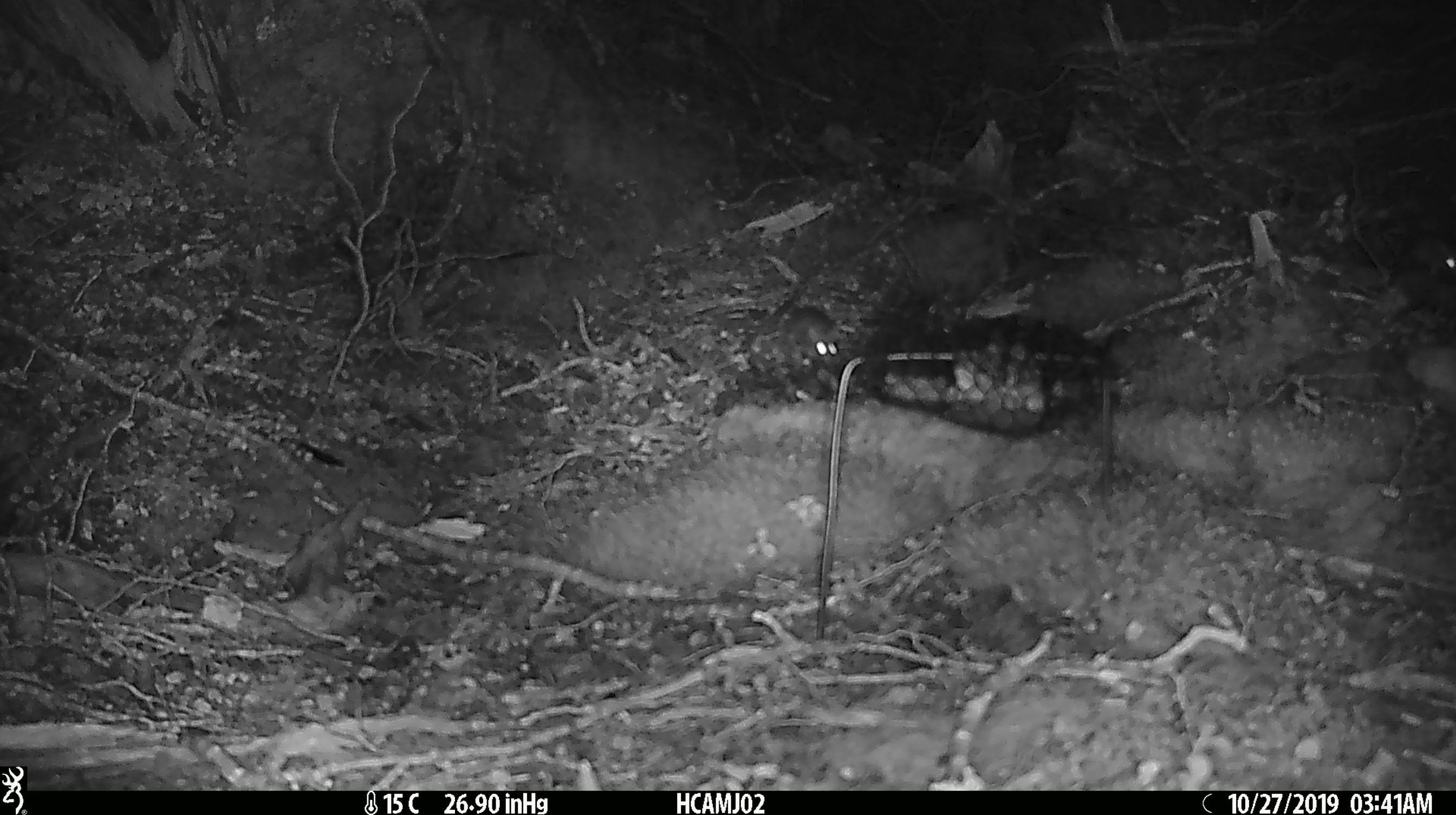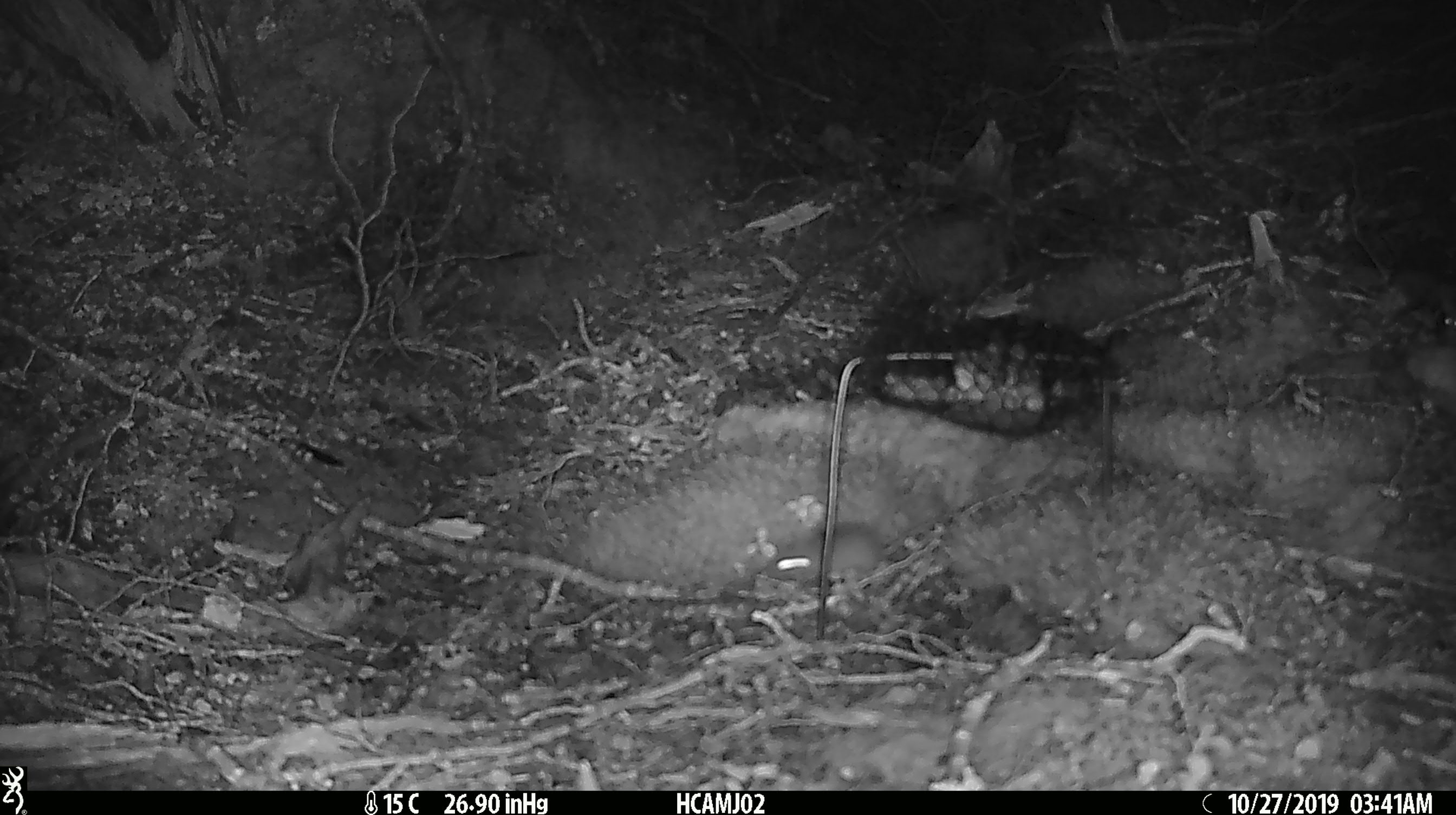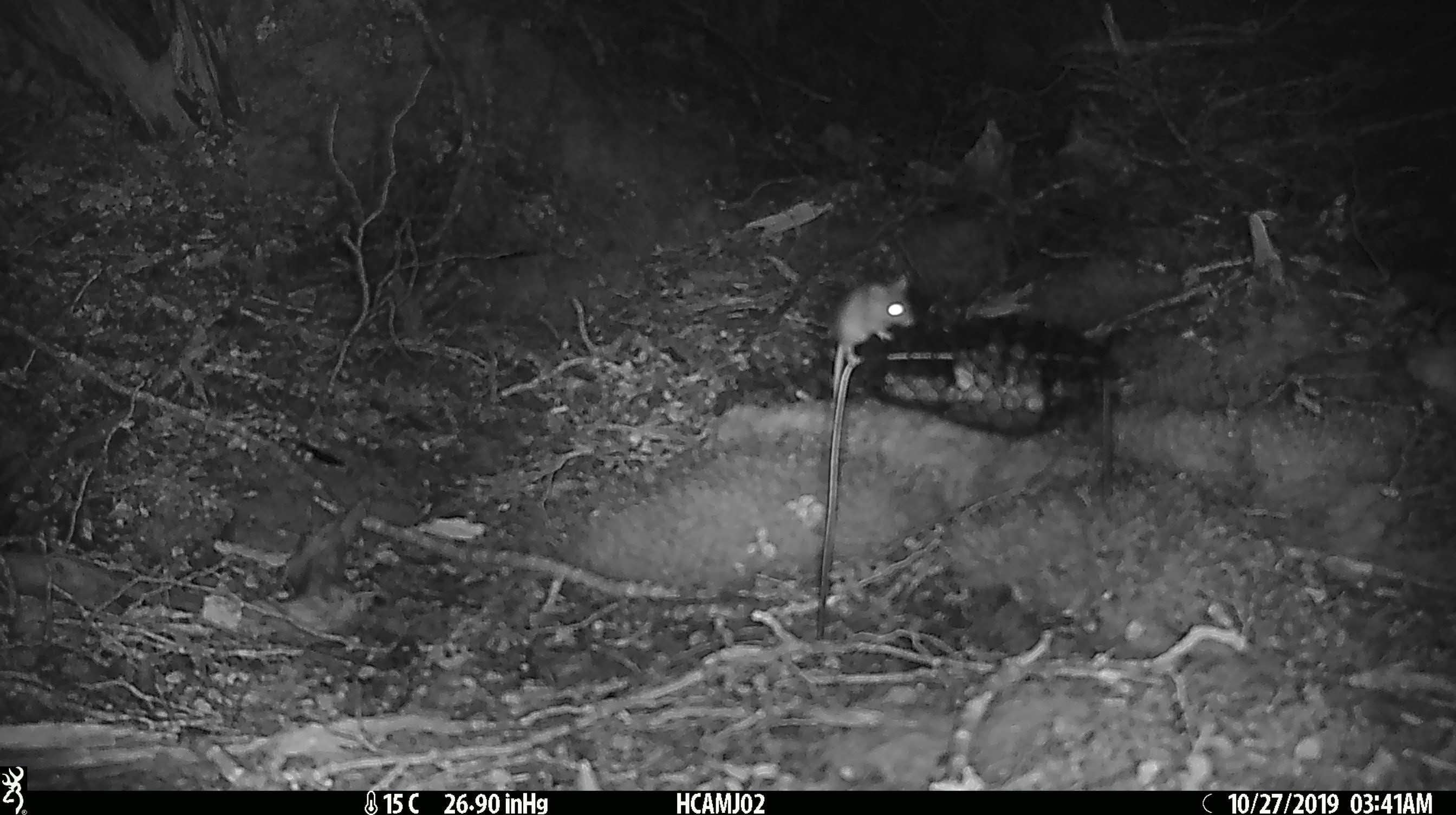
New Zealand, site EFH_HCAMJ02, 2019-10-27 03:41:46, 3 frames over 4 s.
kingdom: Animalia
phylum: Chordata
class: Mammalia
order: Rodentia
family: Muridae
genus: Mus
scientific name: Mus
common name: mouse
Mouse (Mus).